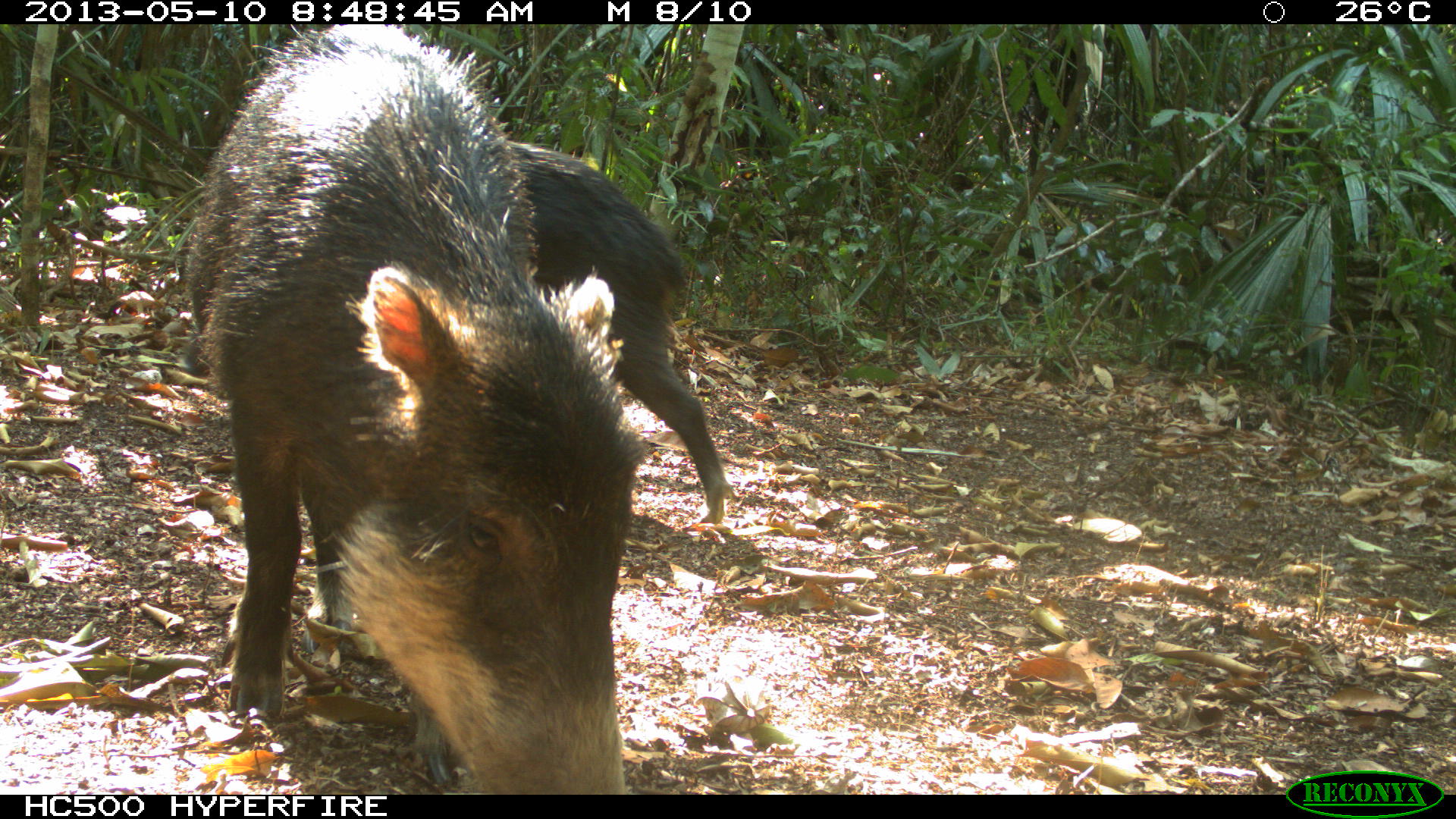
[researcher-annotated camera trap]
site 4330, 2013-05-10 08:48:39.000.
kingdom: Animalia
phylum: Chordata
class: Mammalia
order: Artiodactyla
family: Tayassuidae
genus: Tayassu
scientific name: Tayassu pecari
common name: white-lipped peccary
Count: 4.